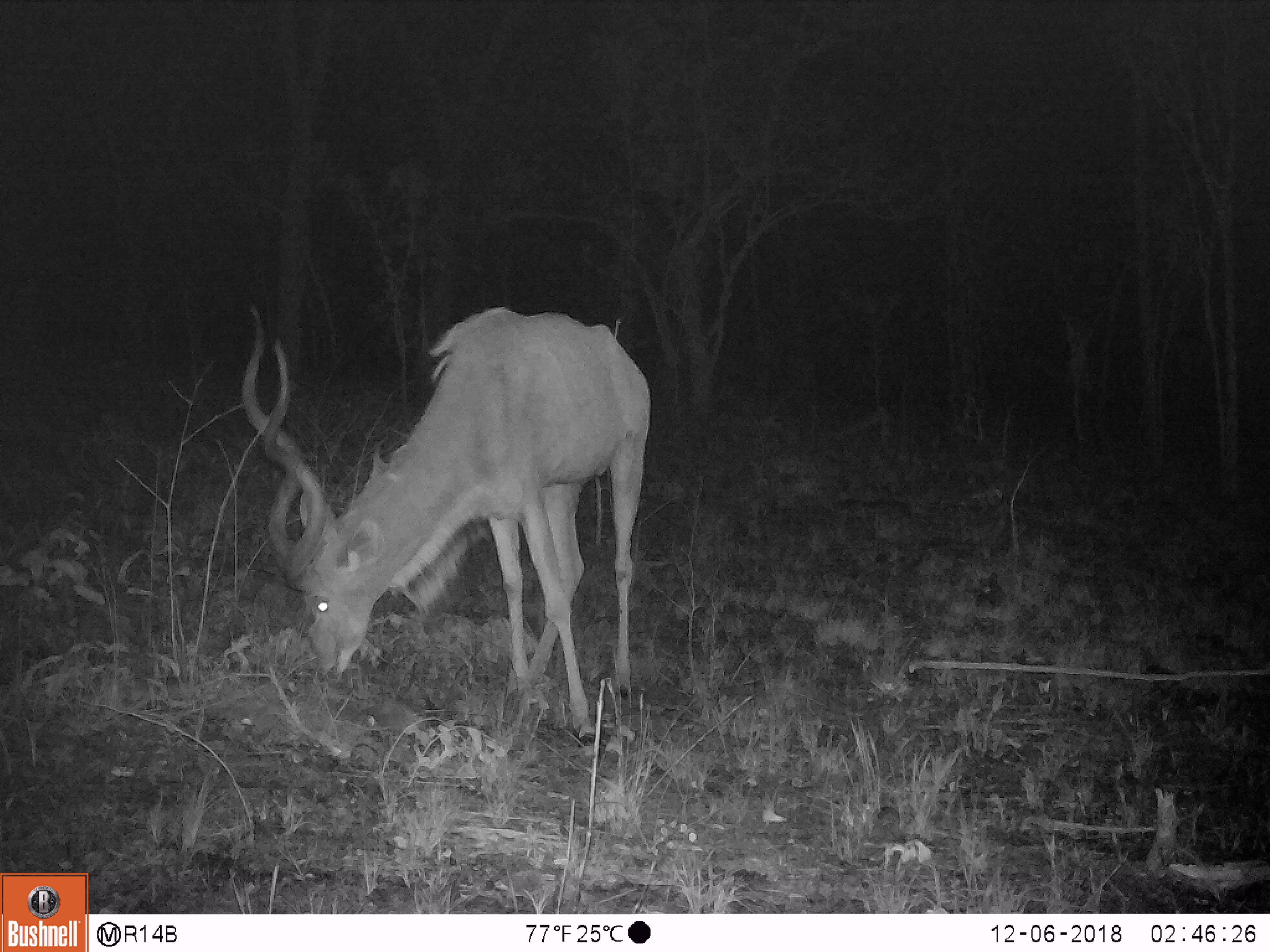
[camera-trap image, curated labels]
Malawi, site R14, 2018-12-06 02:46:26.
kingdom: Animalia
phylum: Chordata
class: Mammalia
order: Artiodactyla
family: Bovidae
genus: Tragelaphus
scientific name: Tragelaphus strepsiceros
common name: greater kudu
Greater kudu (Tragelaphus strepsiceros), count 1.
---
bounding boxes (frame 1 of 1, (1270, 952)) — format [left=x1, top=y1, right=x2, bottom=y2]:
greater kudu: [left=233, top=294, right=651, bottom=765]